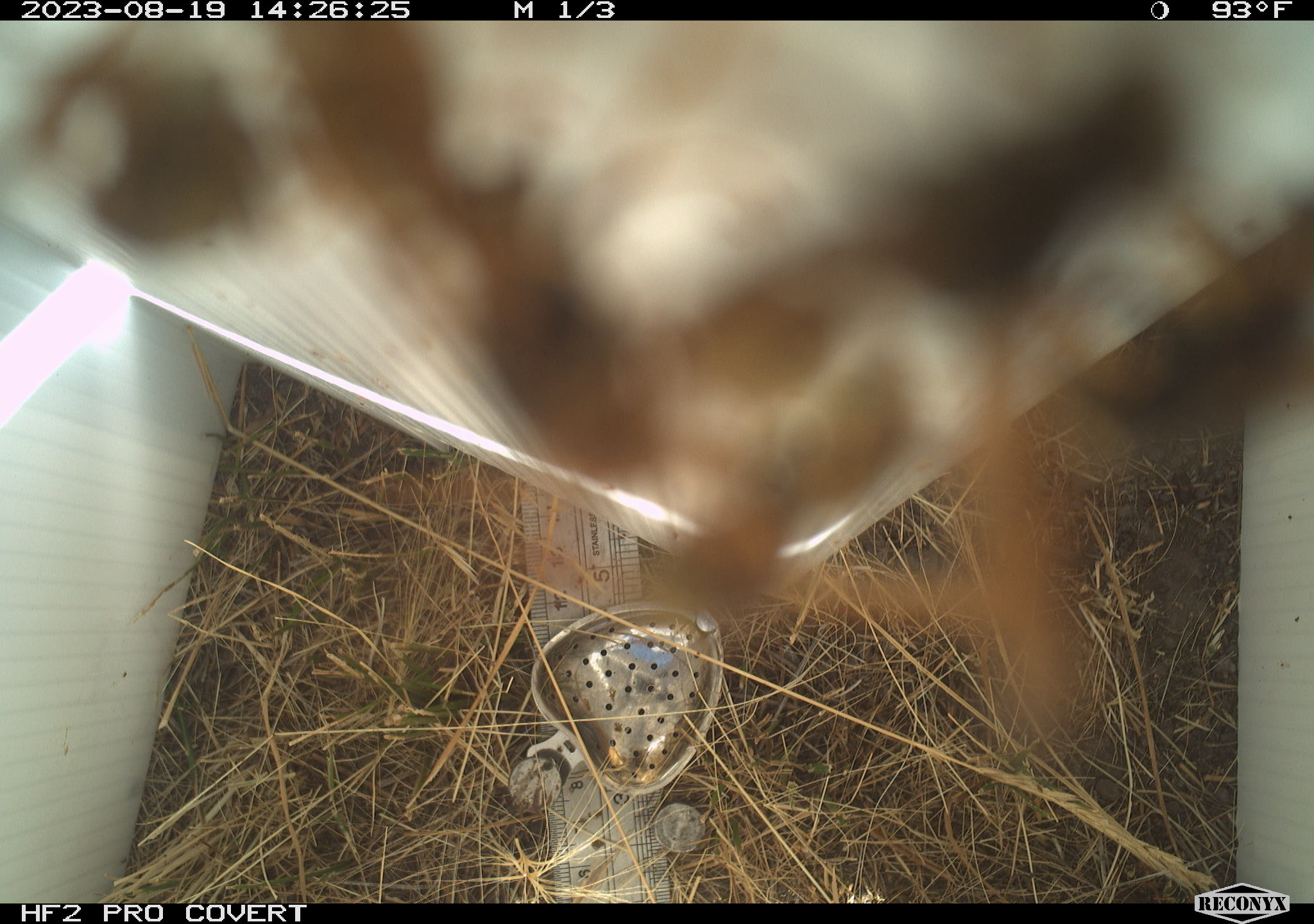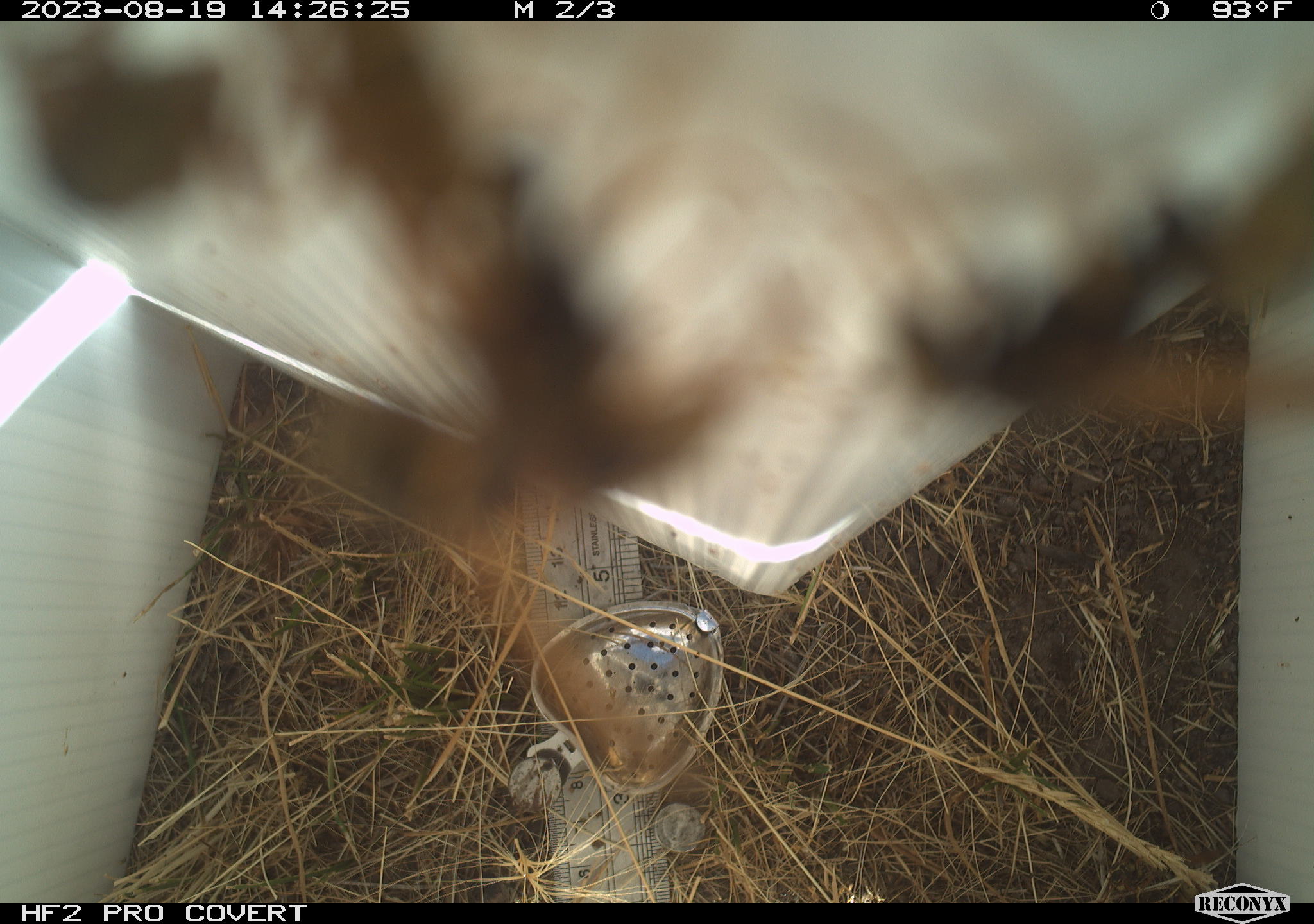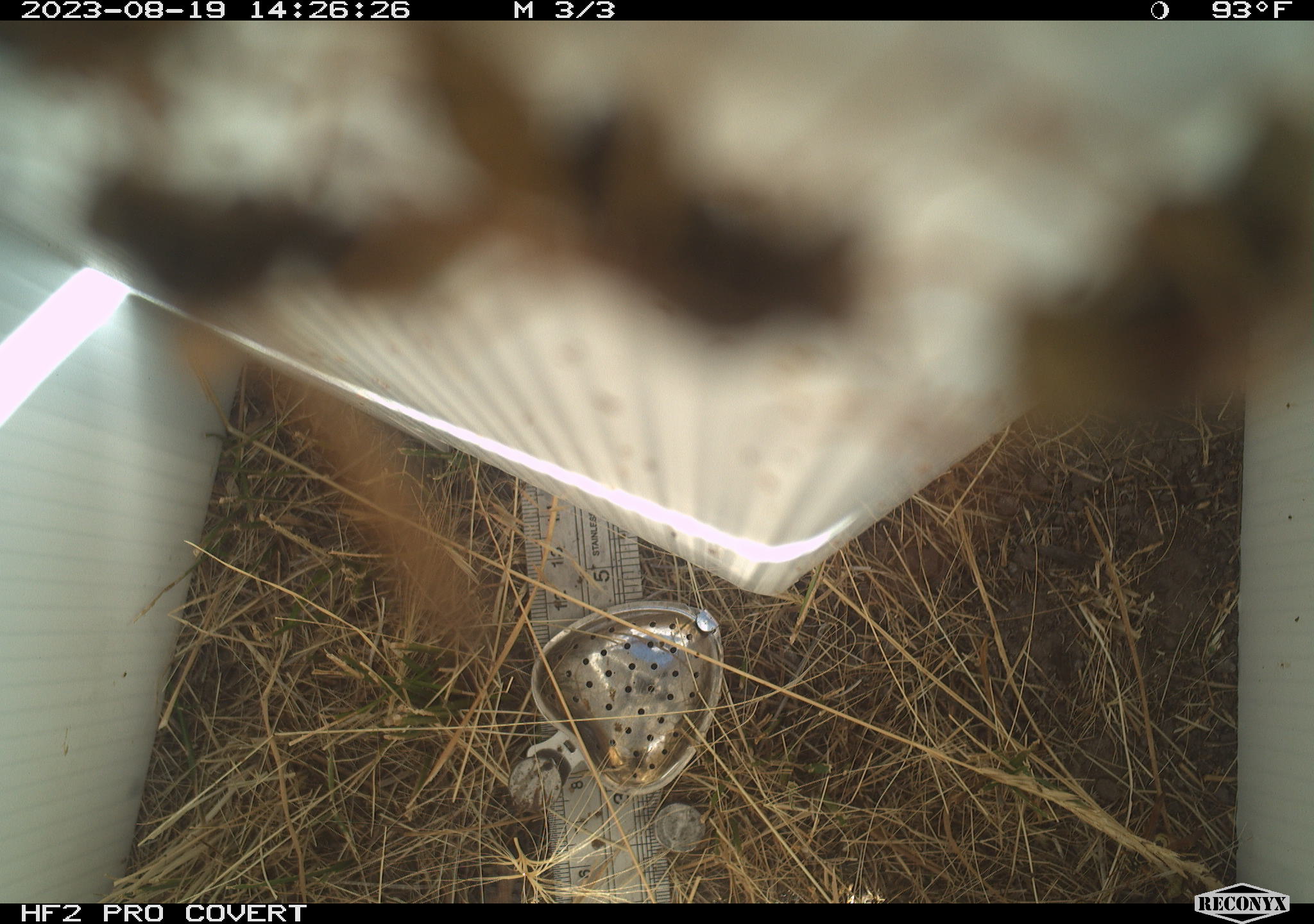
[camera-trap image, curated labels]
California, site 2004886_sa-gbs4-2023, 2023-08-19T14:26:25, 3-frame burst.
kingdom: Animalia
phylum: Arthropoda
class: Insecta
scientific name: Insecta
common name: insect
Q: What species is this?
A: Insect (Insecta).